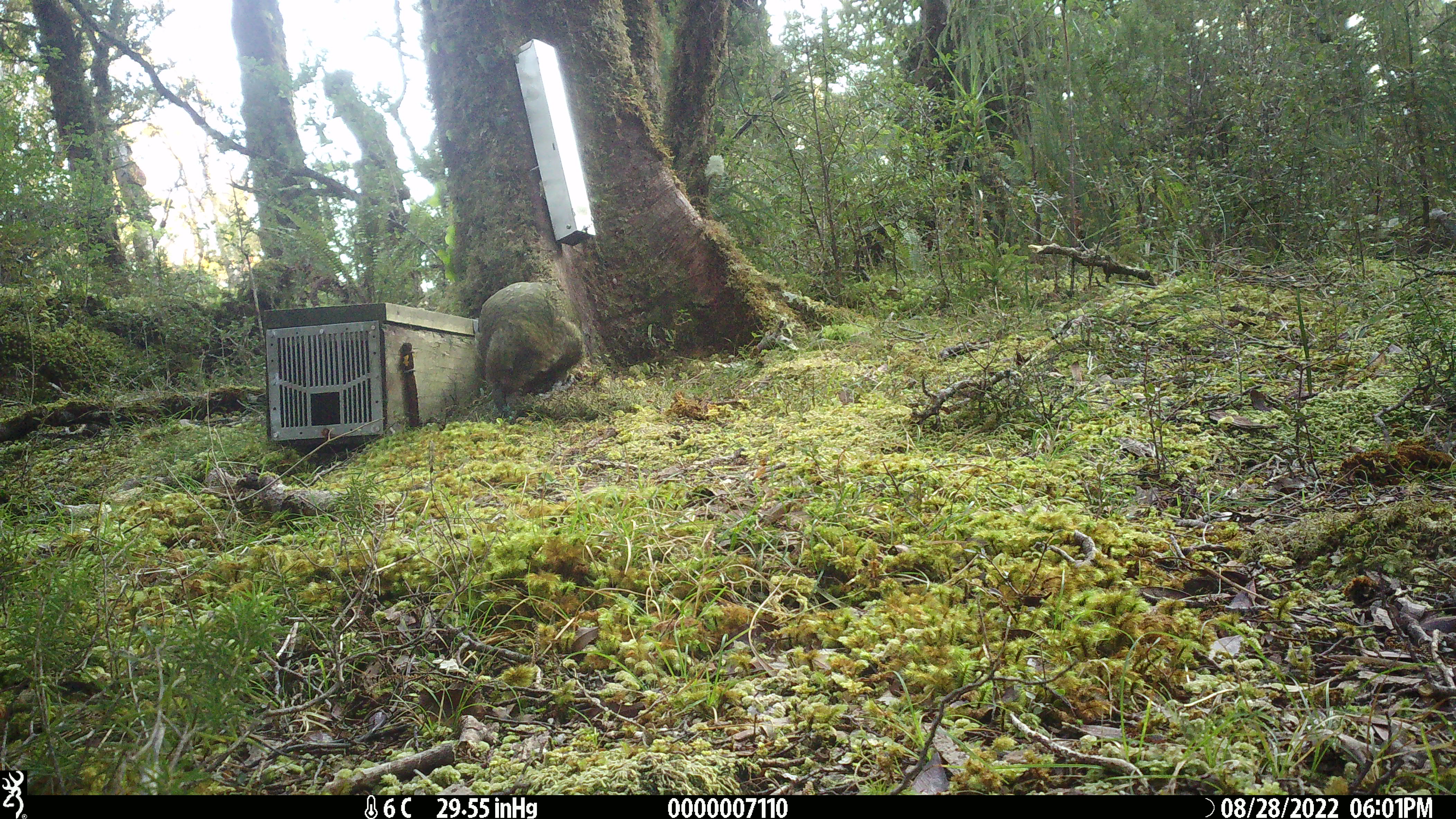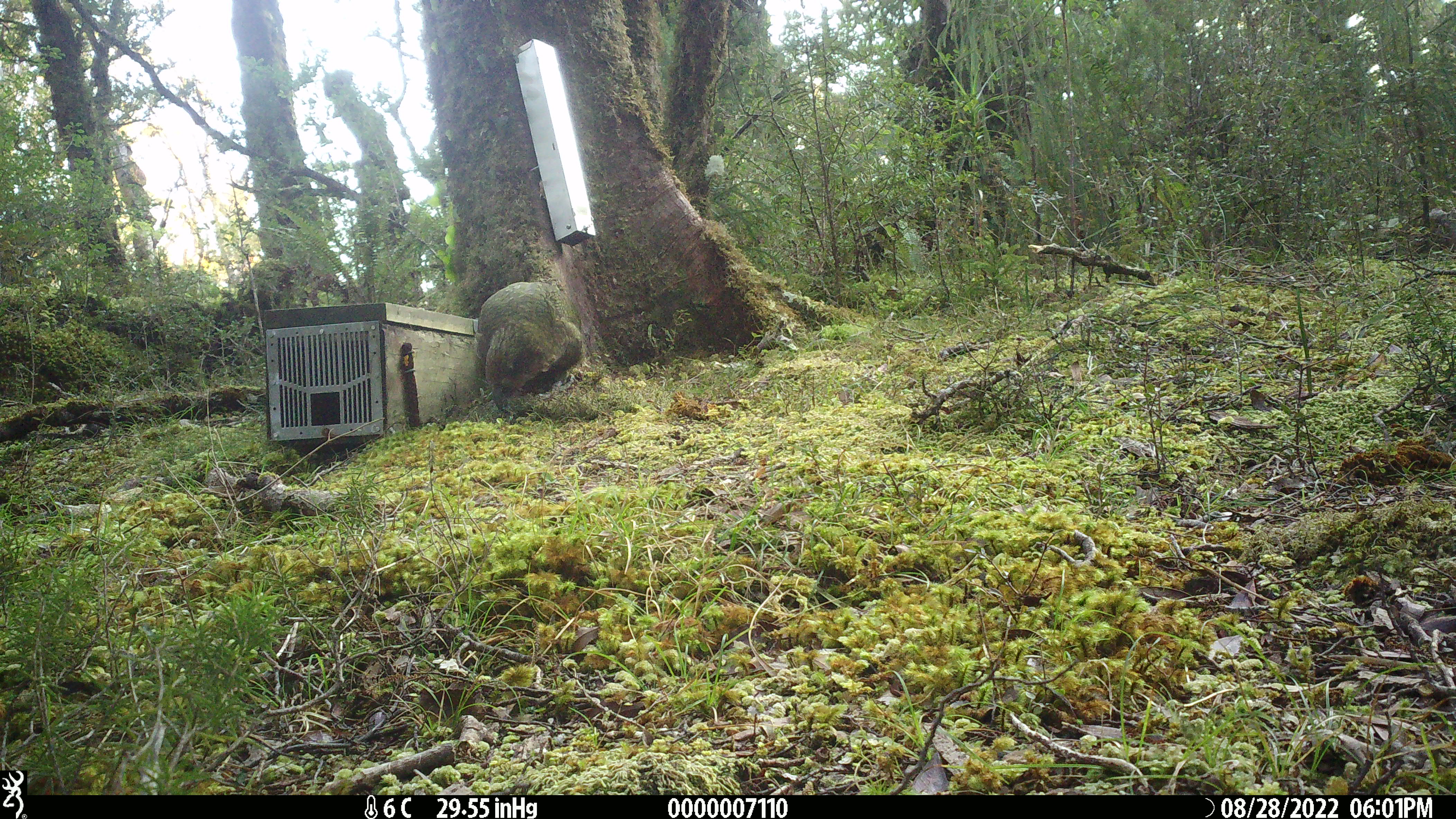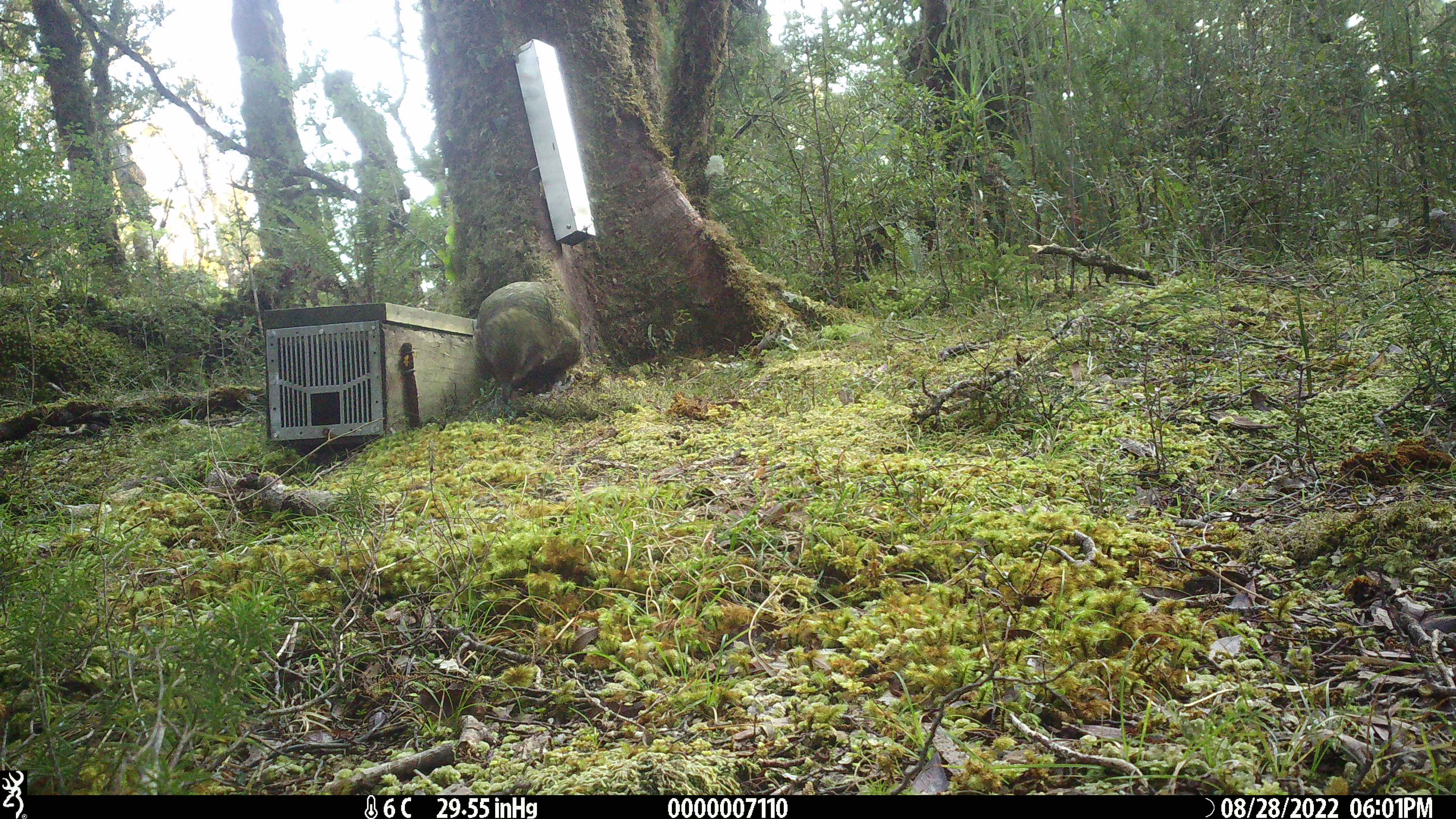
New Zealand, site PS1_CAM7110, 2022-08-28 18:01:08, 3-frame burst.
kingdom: Animalia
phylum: Chordata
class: Aves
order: Psittaciformes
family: Strigopidae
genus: Nestor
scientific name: Nestor notabilis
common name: kea